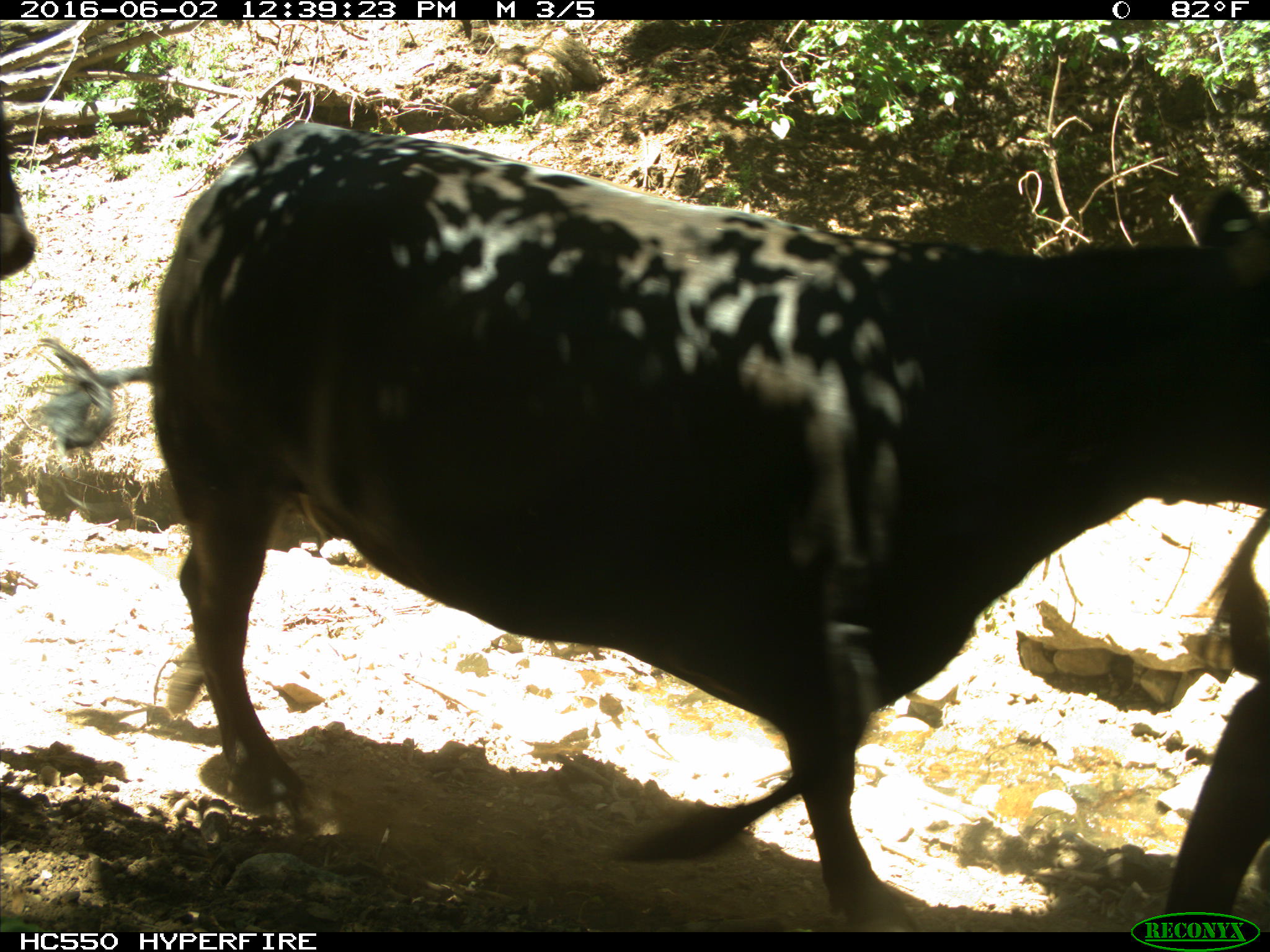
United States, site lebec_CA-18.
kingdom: Animalia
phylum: Chordata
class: Mammalia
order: Artiodactyla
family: Bovidae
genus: Bos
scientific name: Bos taurus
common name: domestic cow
Bos taurus (domestic cow).